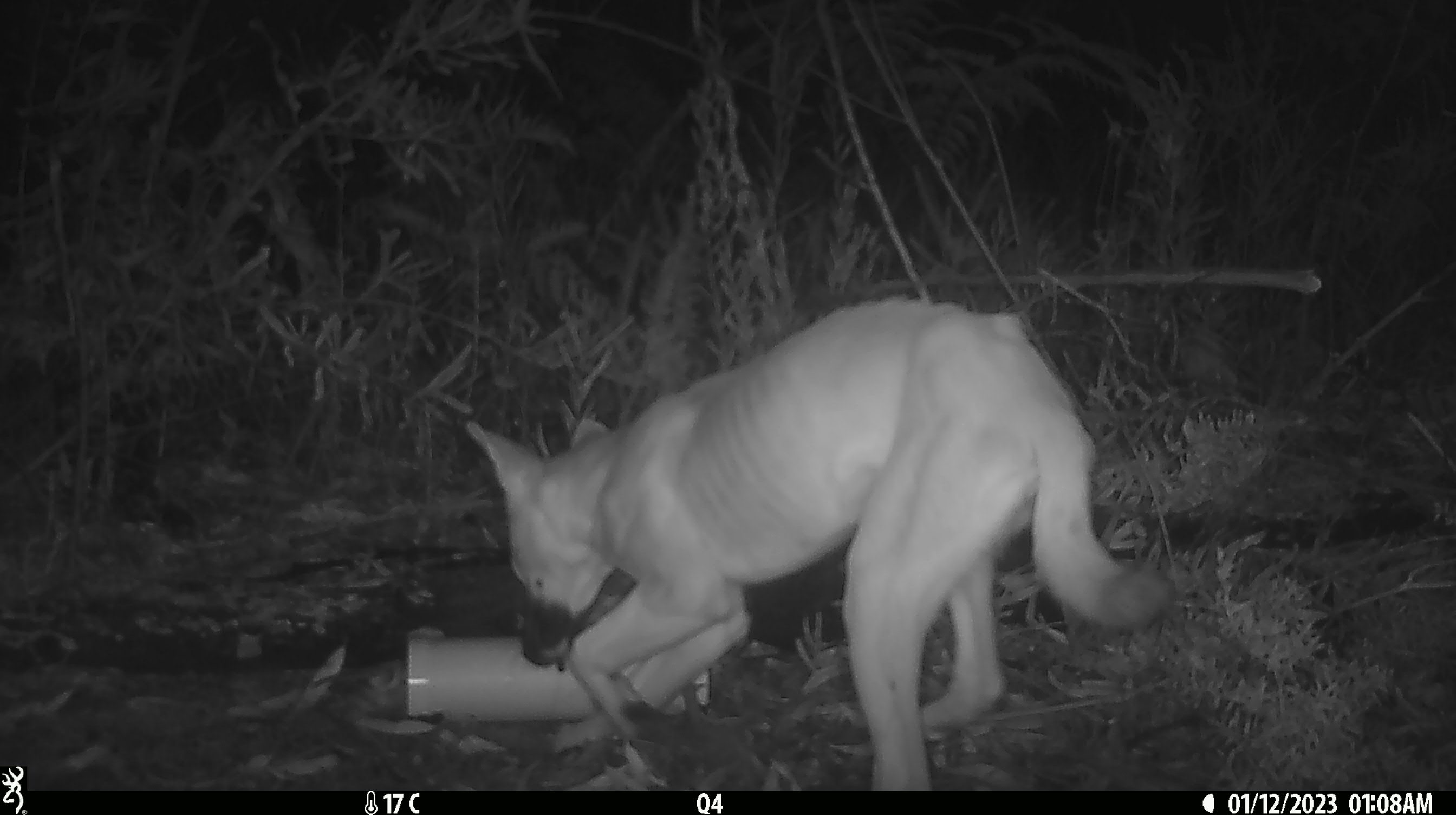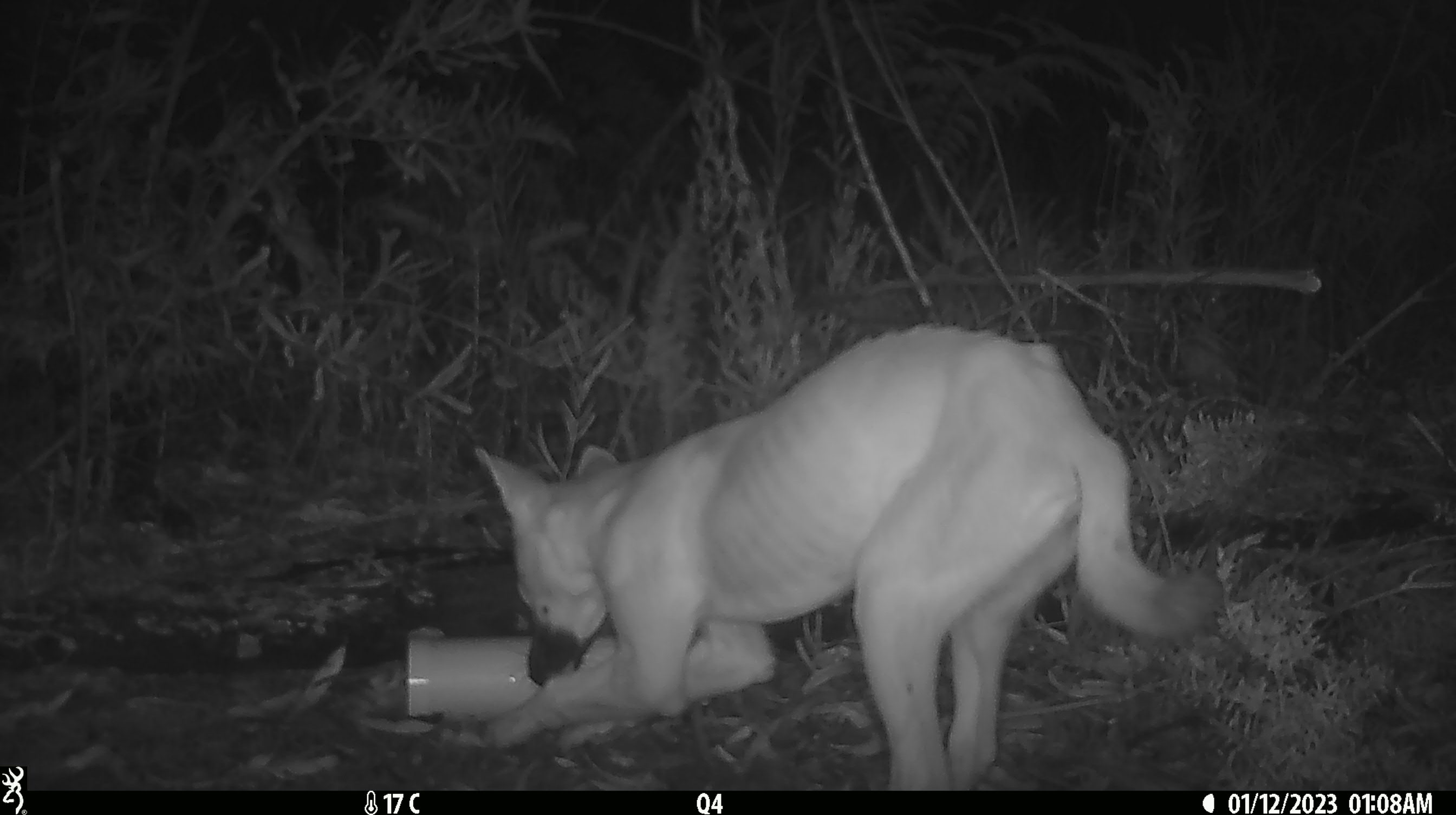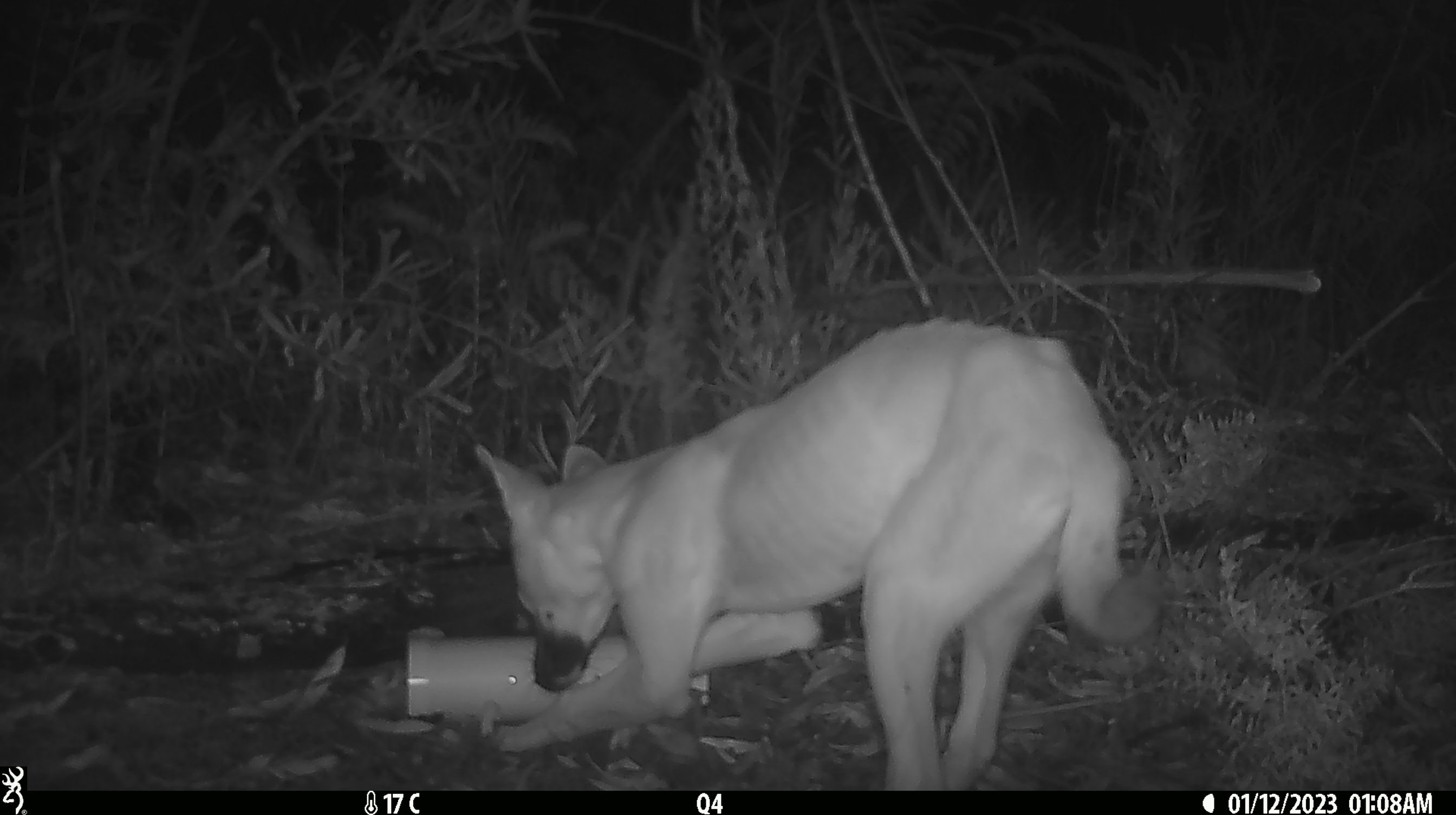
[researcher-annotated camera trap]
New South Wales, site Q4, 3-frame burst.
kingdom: Animalia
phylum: Chordata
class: Mammalia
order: Carnivora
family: Canidae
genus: Canis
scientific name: Canis familiaris dingo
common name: dingo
Dingo (Canis familiaris dingo).